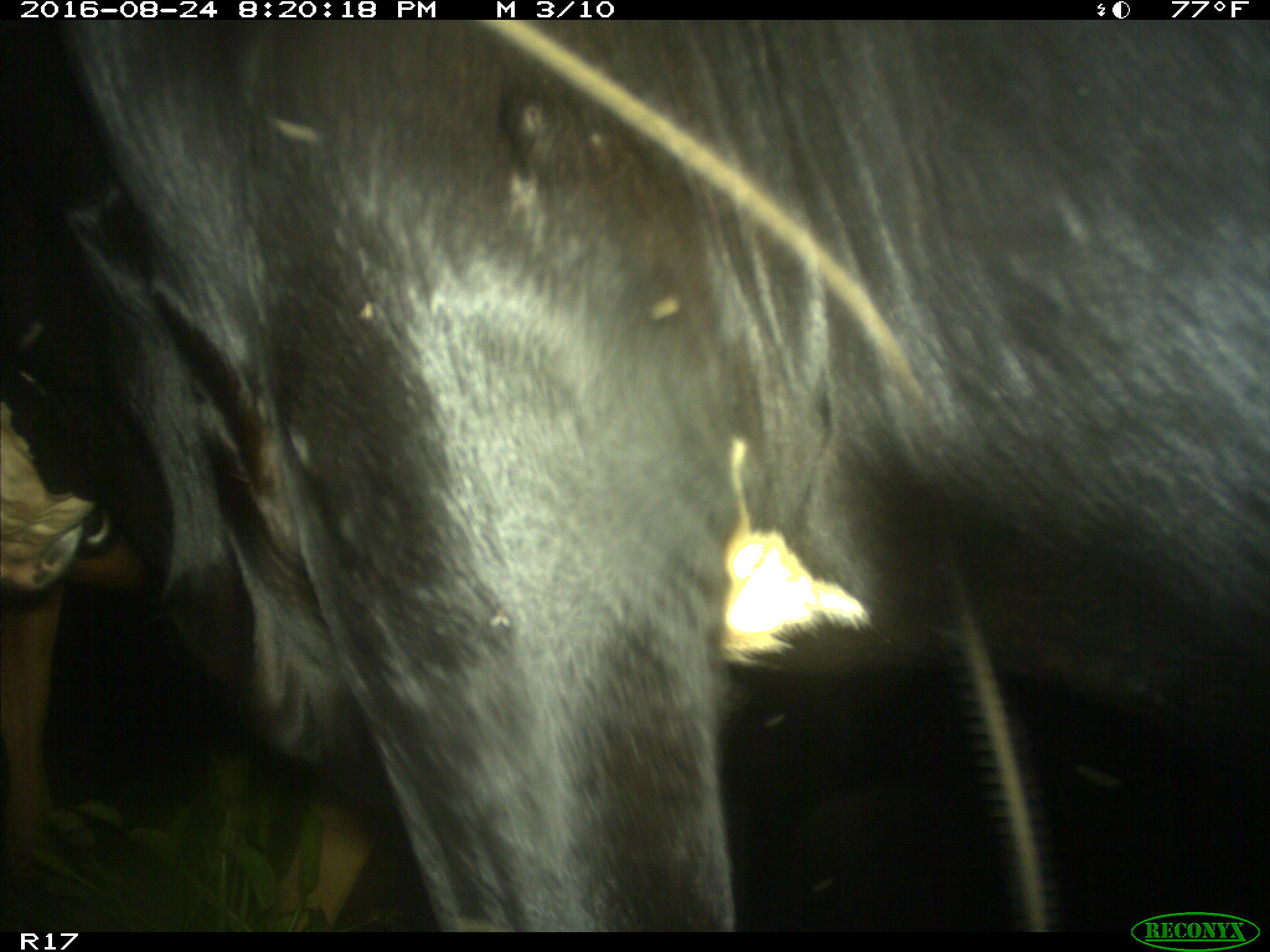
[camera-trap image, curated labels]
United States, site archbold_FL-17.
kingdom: Animalia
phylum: Chordata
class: Mammalia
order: Artiodactyla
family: Bovidae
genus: Bos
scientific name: Bos taurus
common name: domestic cow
Bos taurus (domestic cow).